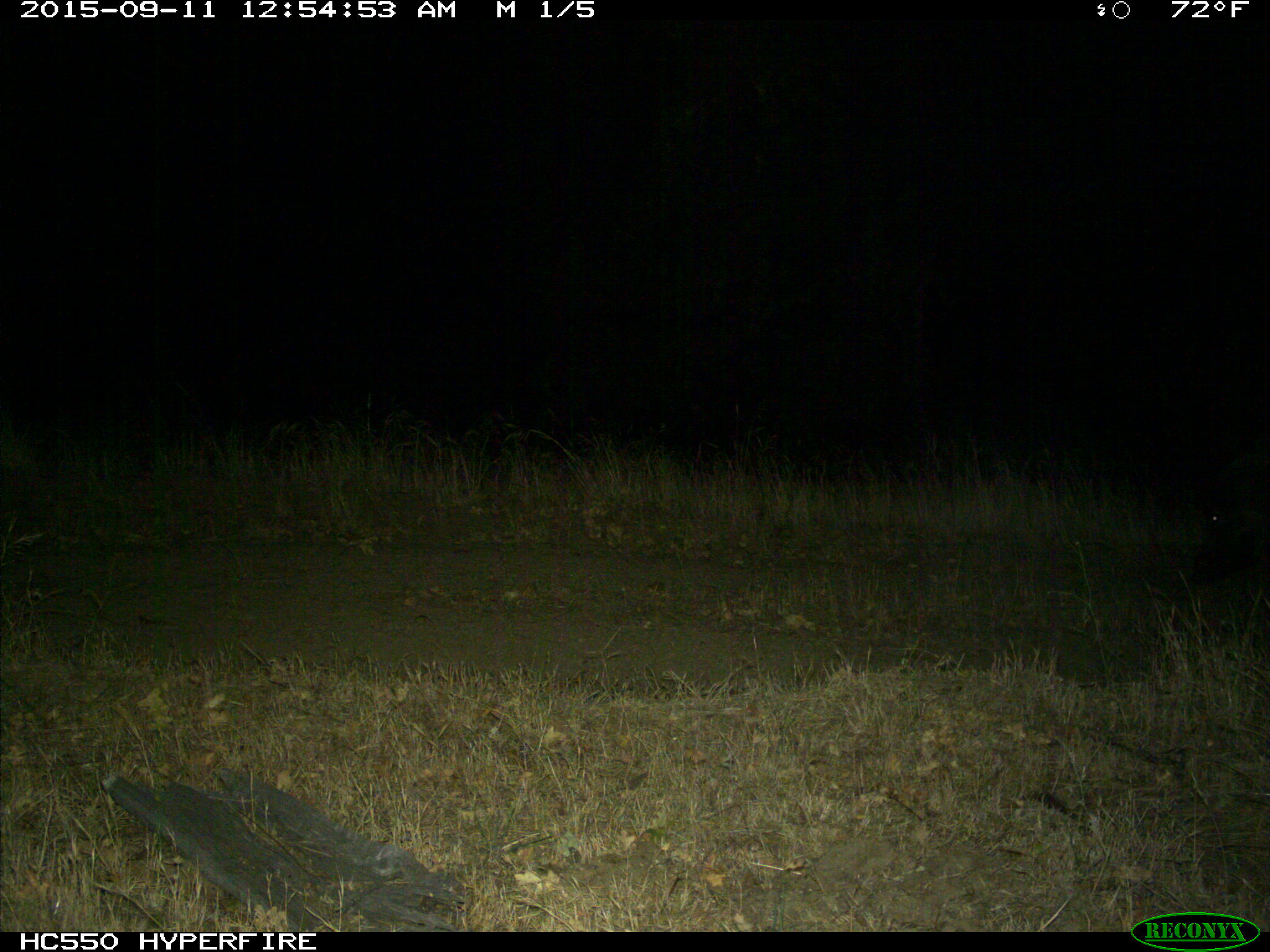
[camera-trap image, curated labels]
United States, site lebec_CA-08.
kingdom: Animalia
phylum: Chordata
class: Mammalia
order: Artiodactyla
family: Suidae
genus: Sus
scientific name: Sus scrofa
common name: wild boar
Sus scrofa (wild boar).